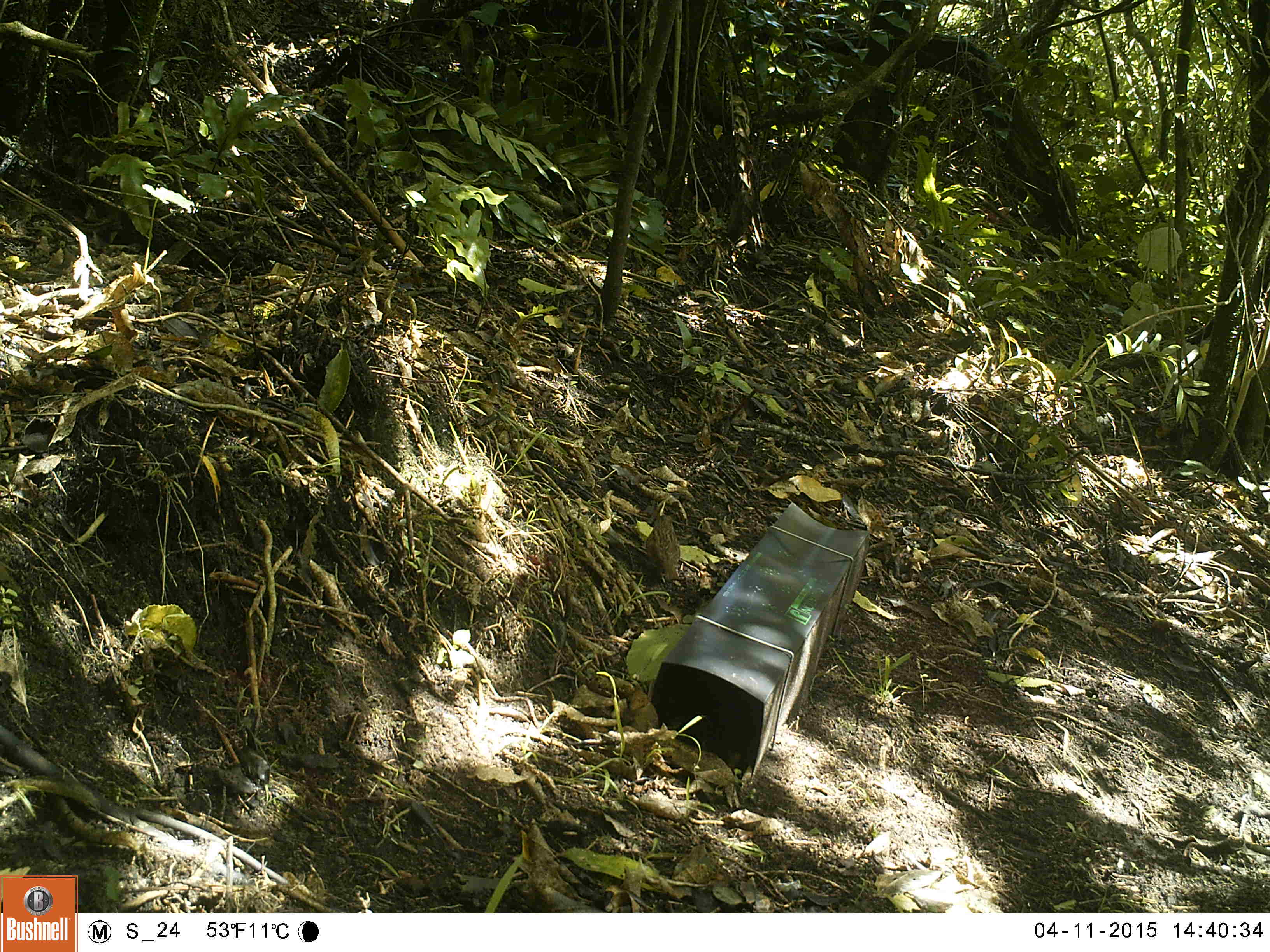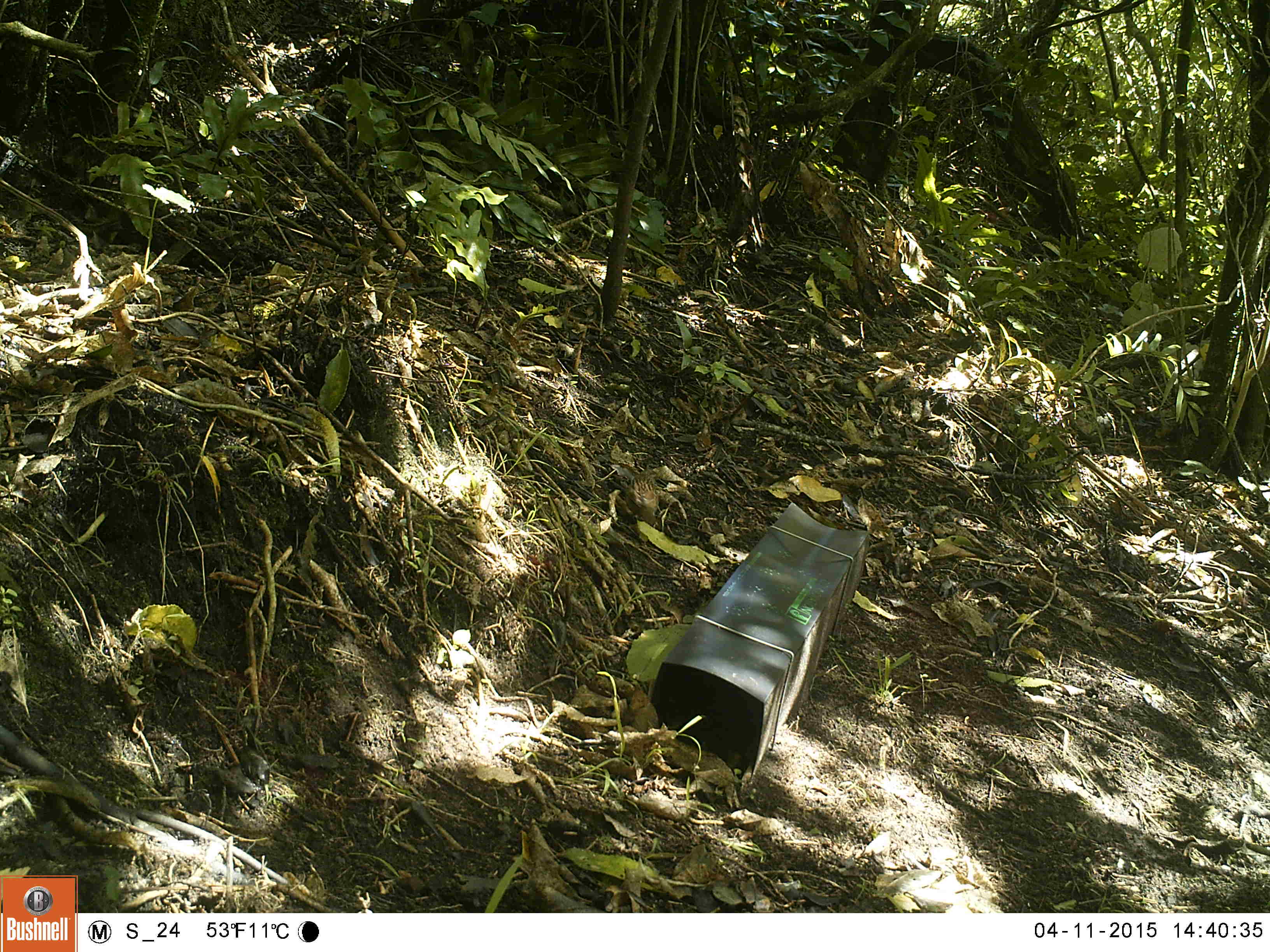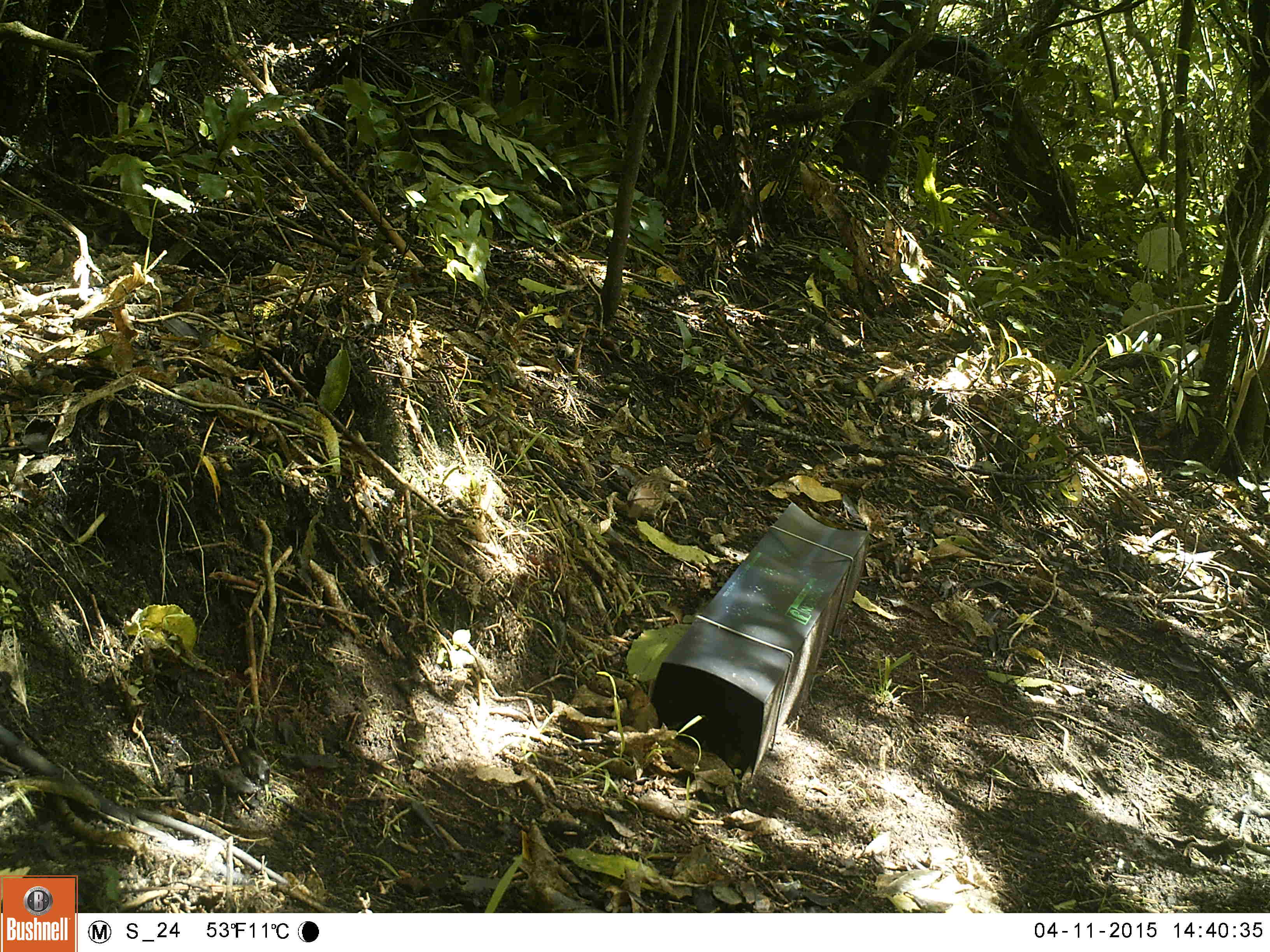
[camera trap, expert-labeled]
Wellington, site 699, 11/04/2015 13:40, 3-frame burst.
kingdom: Animalia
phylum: Chordata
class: Aves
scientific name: Aves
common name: bird